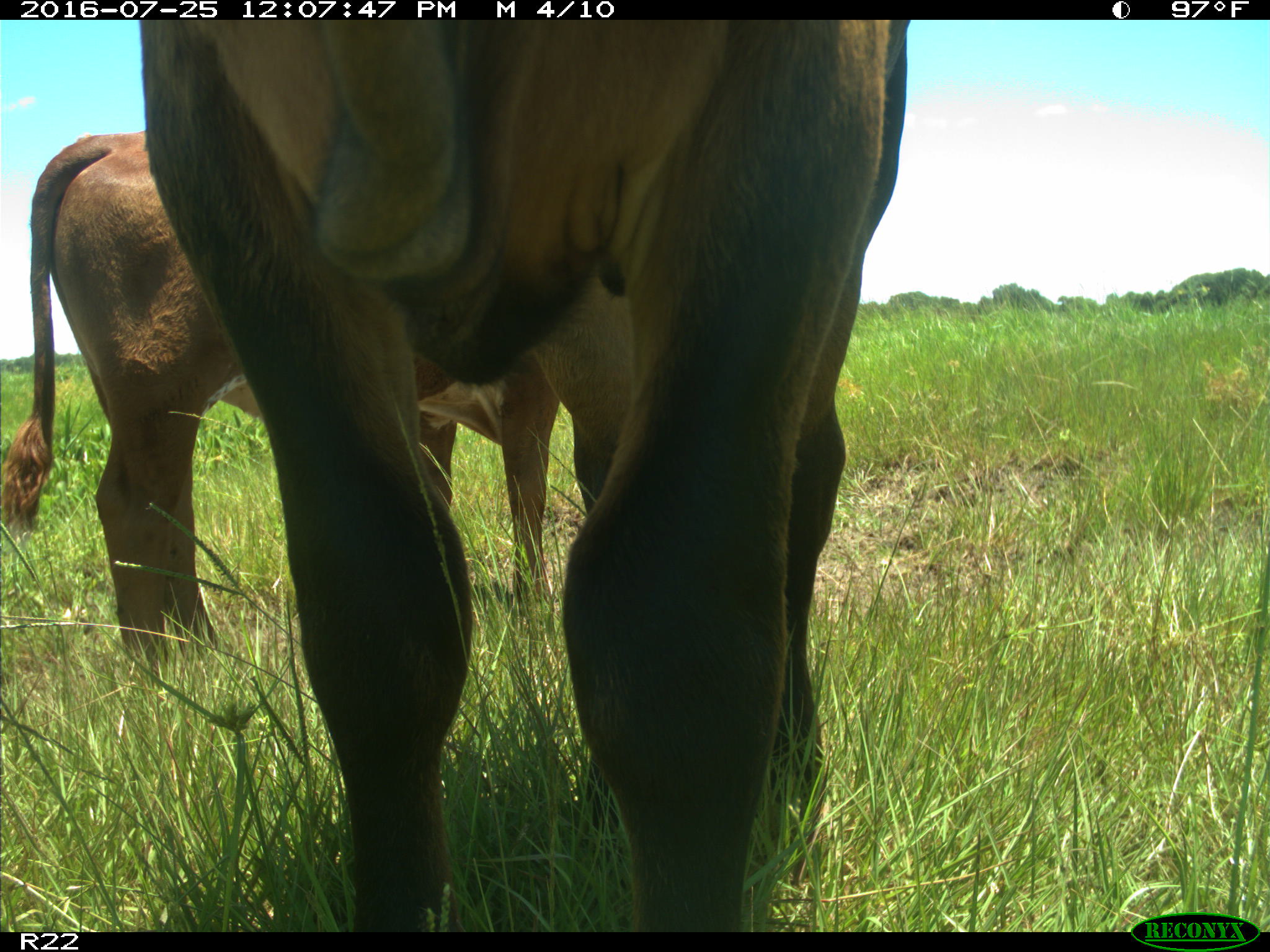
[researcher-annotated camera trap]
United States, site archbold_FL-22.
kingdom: Animalia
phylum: Chordata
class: Mammalia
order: Artiodactyla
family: Bovidae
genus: Bos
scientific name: Bos taurus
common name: domestic cow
Bos taurus (domestic cow).